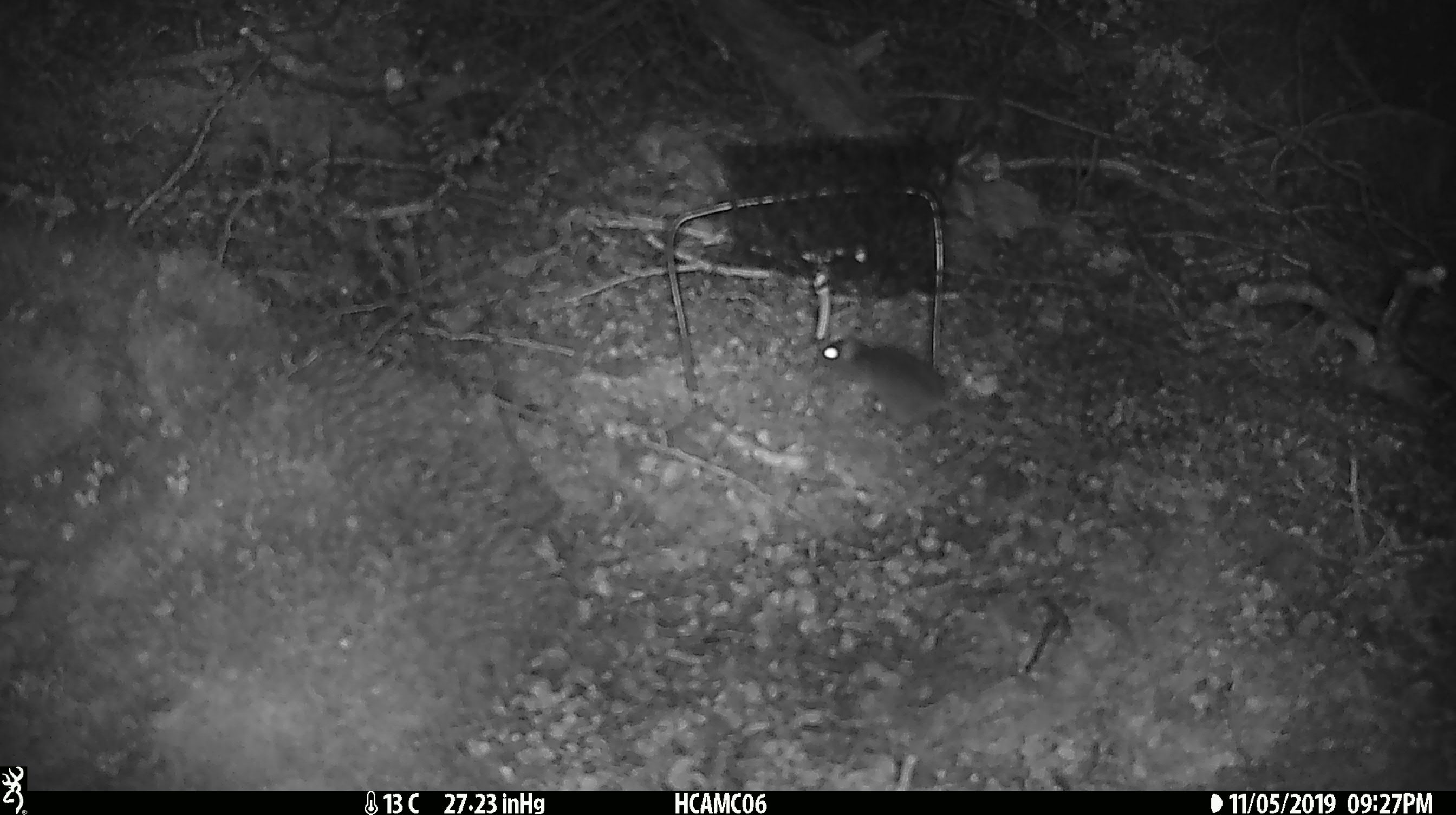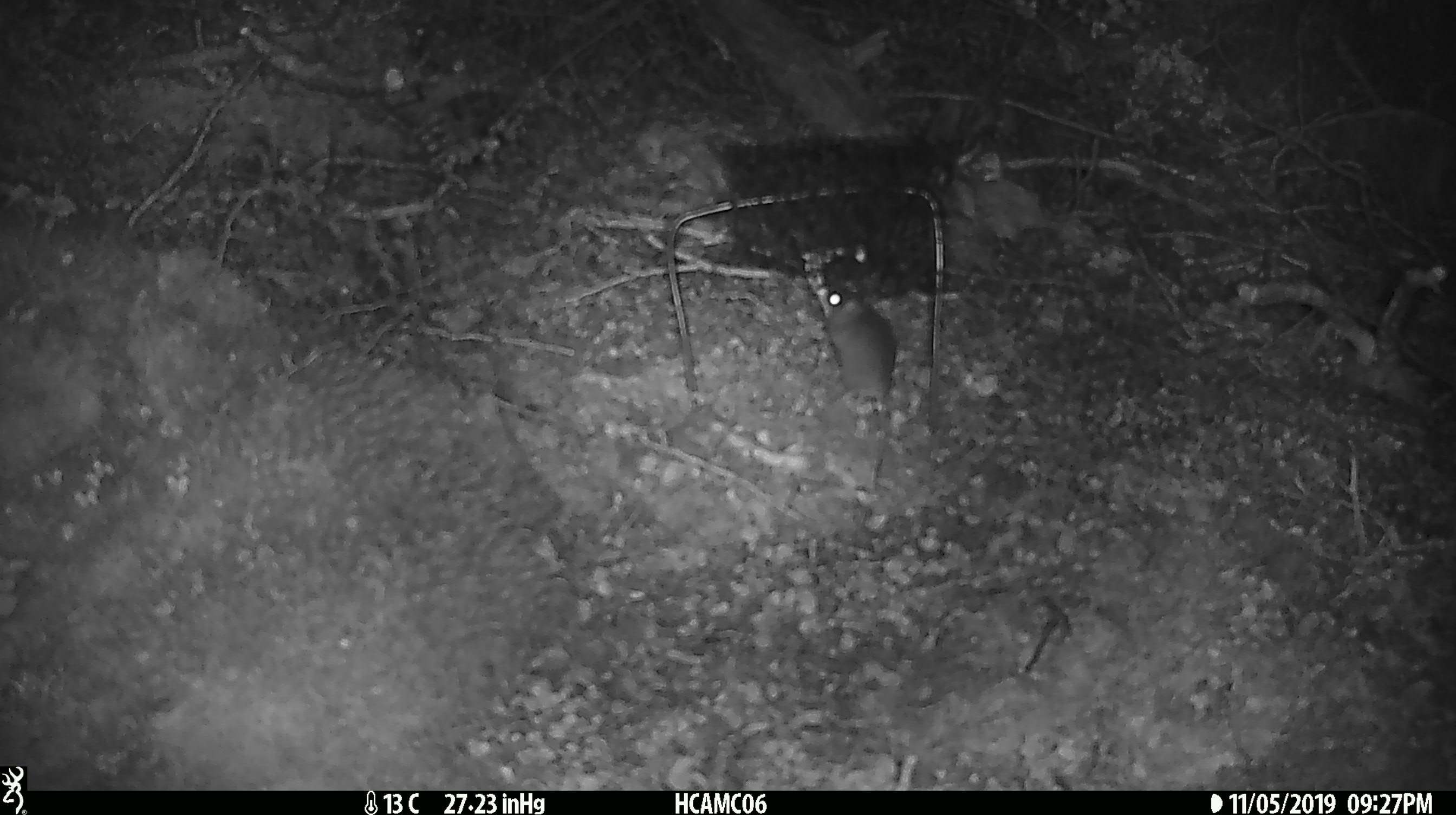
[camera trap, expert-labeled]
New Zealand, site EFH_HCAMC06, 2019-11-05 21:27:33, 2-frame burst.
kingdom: Animalia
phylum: Chordata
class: Mammalia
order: Rodentia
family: Muridae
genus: Mus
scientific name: Mus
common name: mouse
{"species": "mouse (Mus)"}